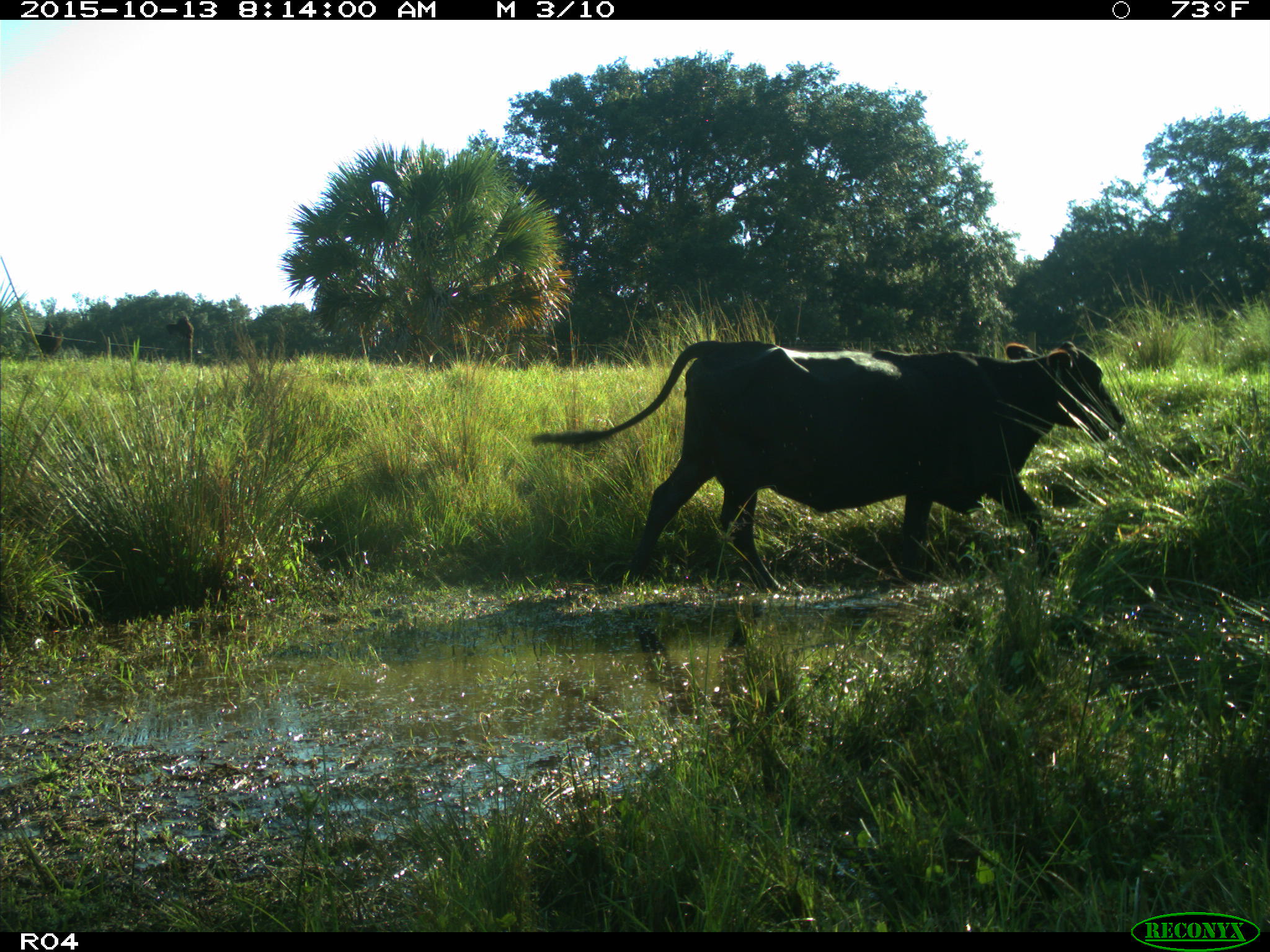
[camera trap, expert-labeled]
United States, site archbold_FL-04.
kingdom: Animalia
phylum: Chordata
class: Mammalia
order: Artiodactyla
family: Bovidae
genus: Bos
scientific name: Bos taurus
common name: domestic cow